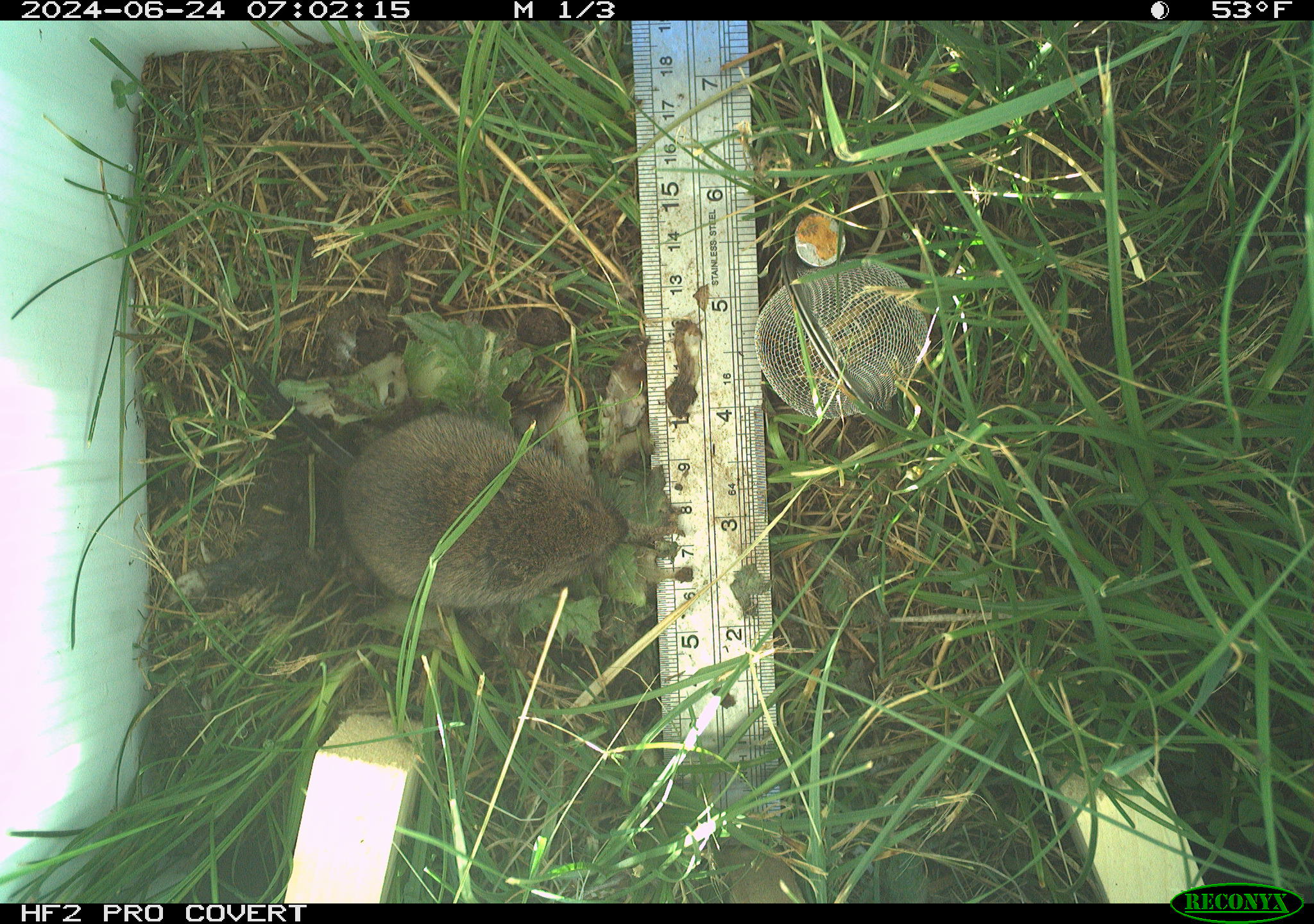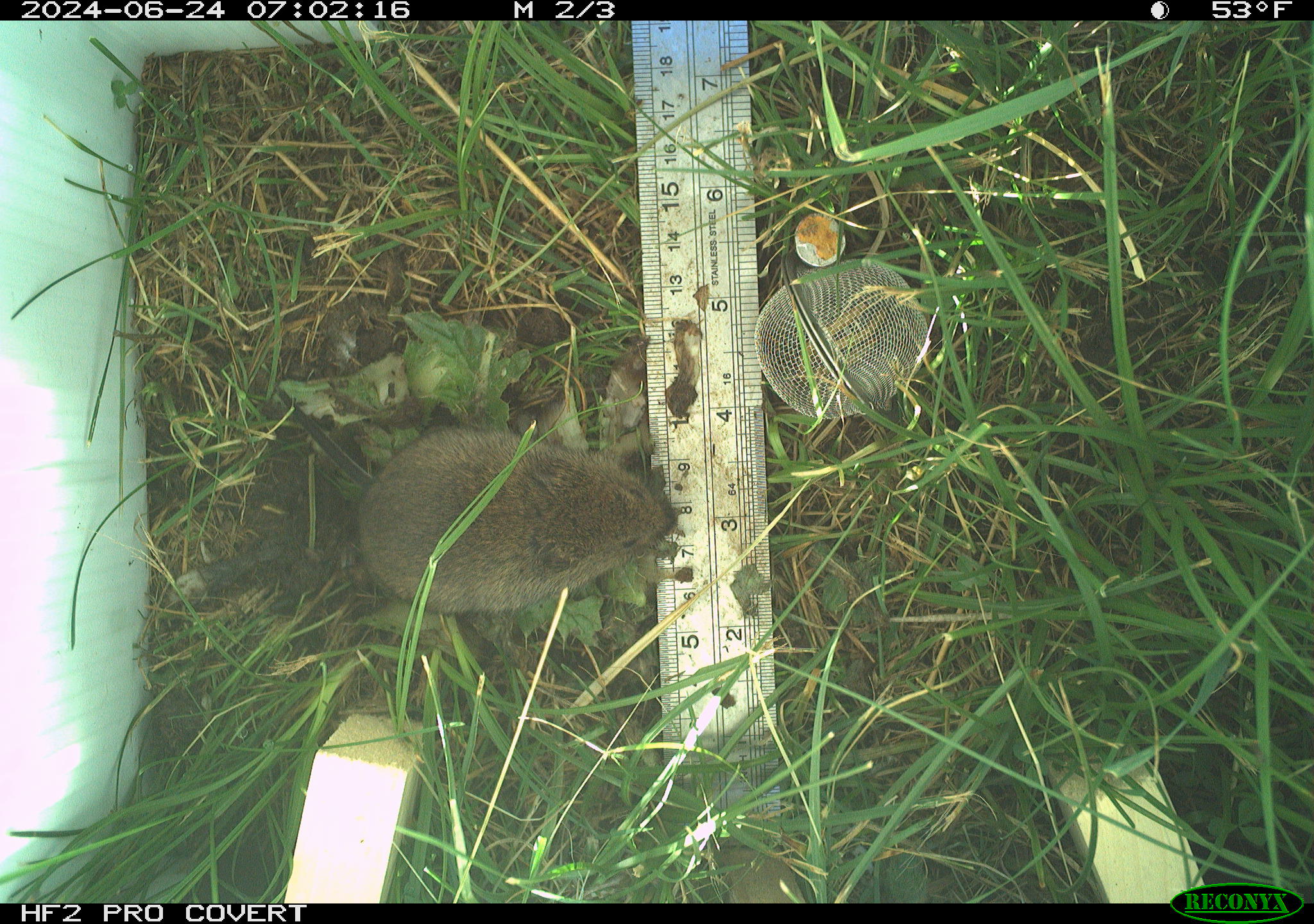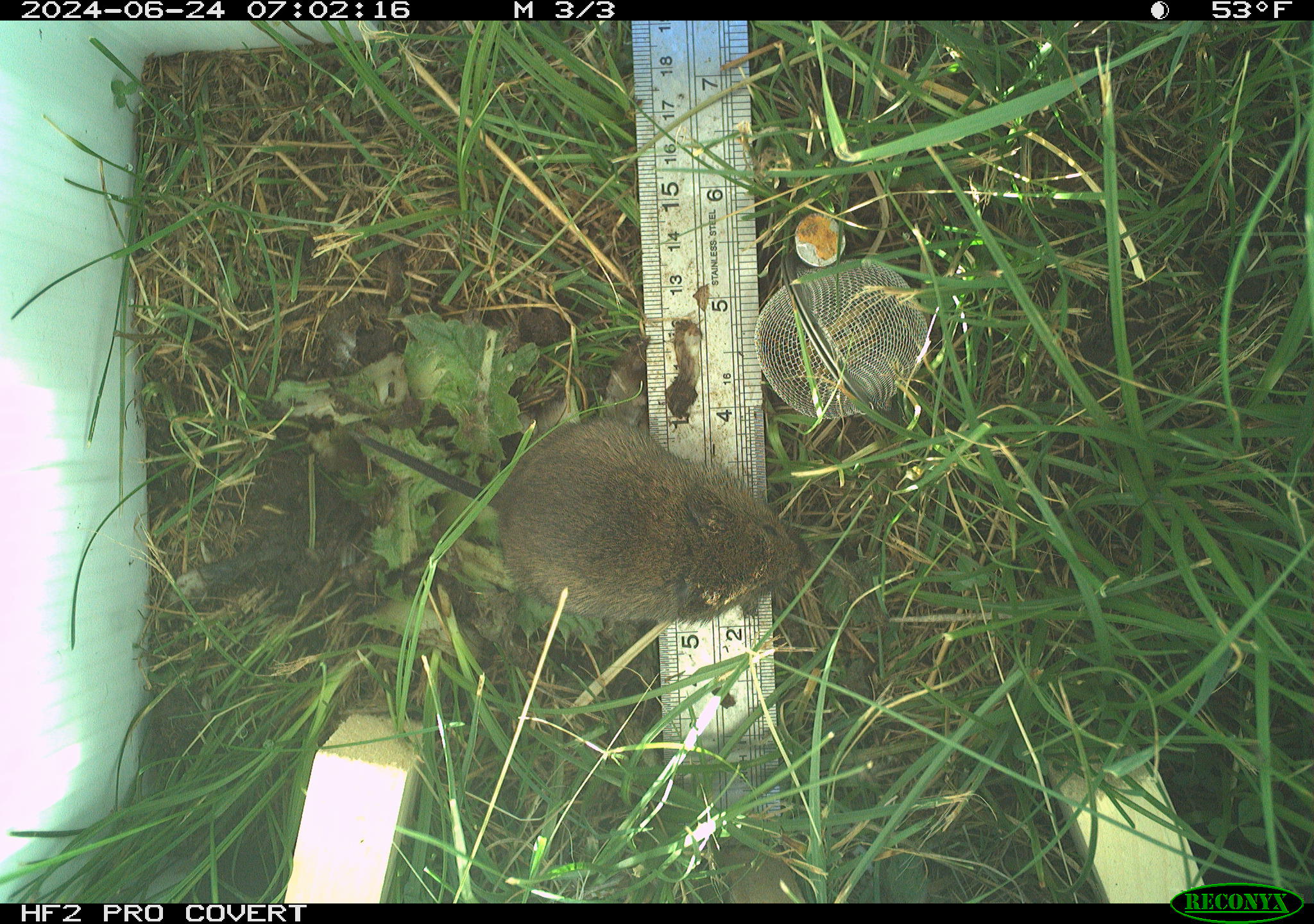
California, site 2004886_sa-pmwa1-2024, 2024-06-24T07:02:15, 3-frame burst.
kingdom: Animalia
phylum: Chordata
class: Mammalia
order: Rodentia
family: Cricetidae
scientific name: Arvicolinae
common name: voles, lemmings, and muskrats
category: arvicolinae subfamily